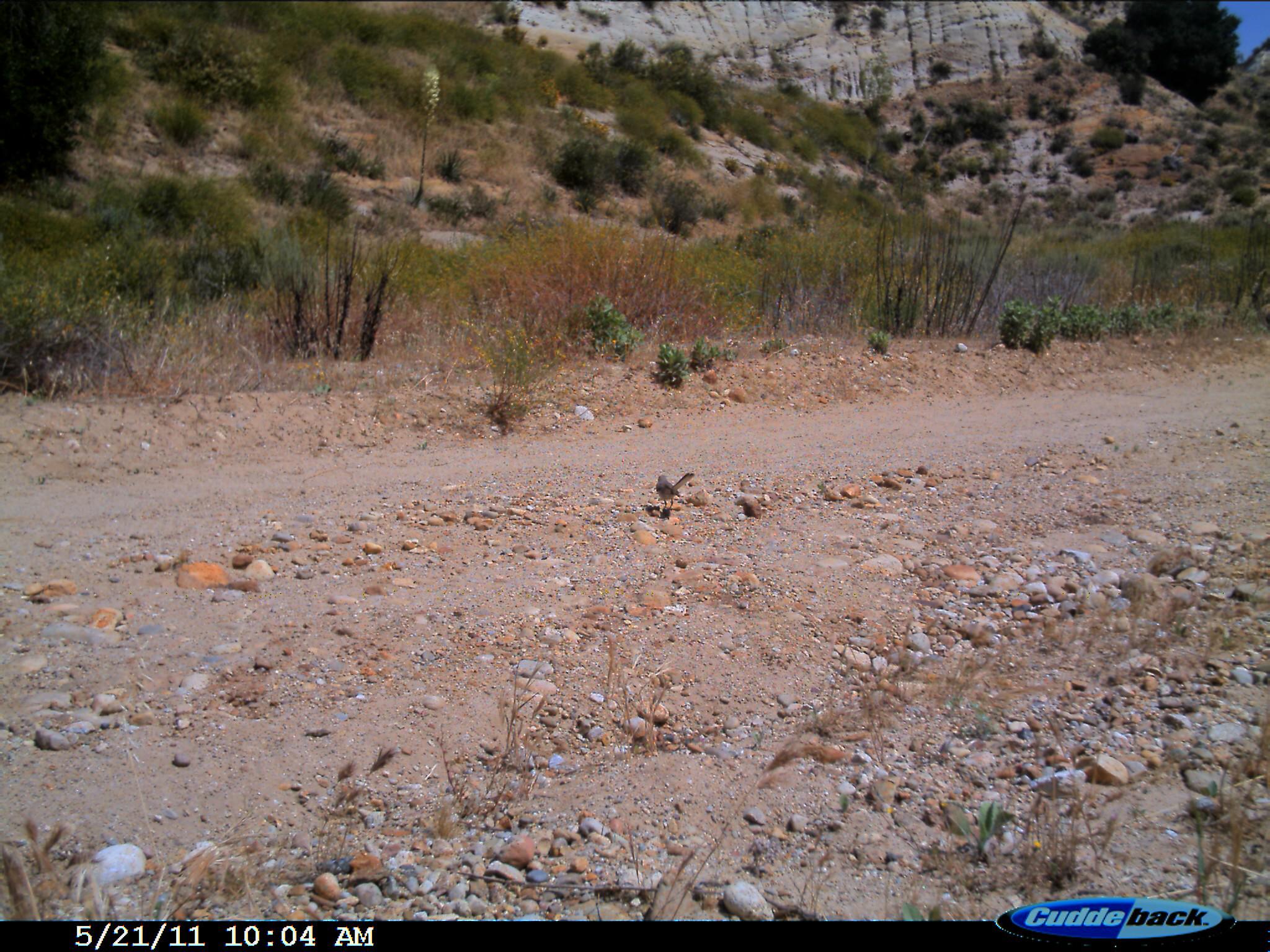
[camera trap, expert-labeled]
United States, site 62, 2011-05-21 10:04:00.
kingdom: Animalia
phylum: Chordata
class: Aves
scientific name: Aves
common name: bird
Bird (Aves).